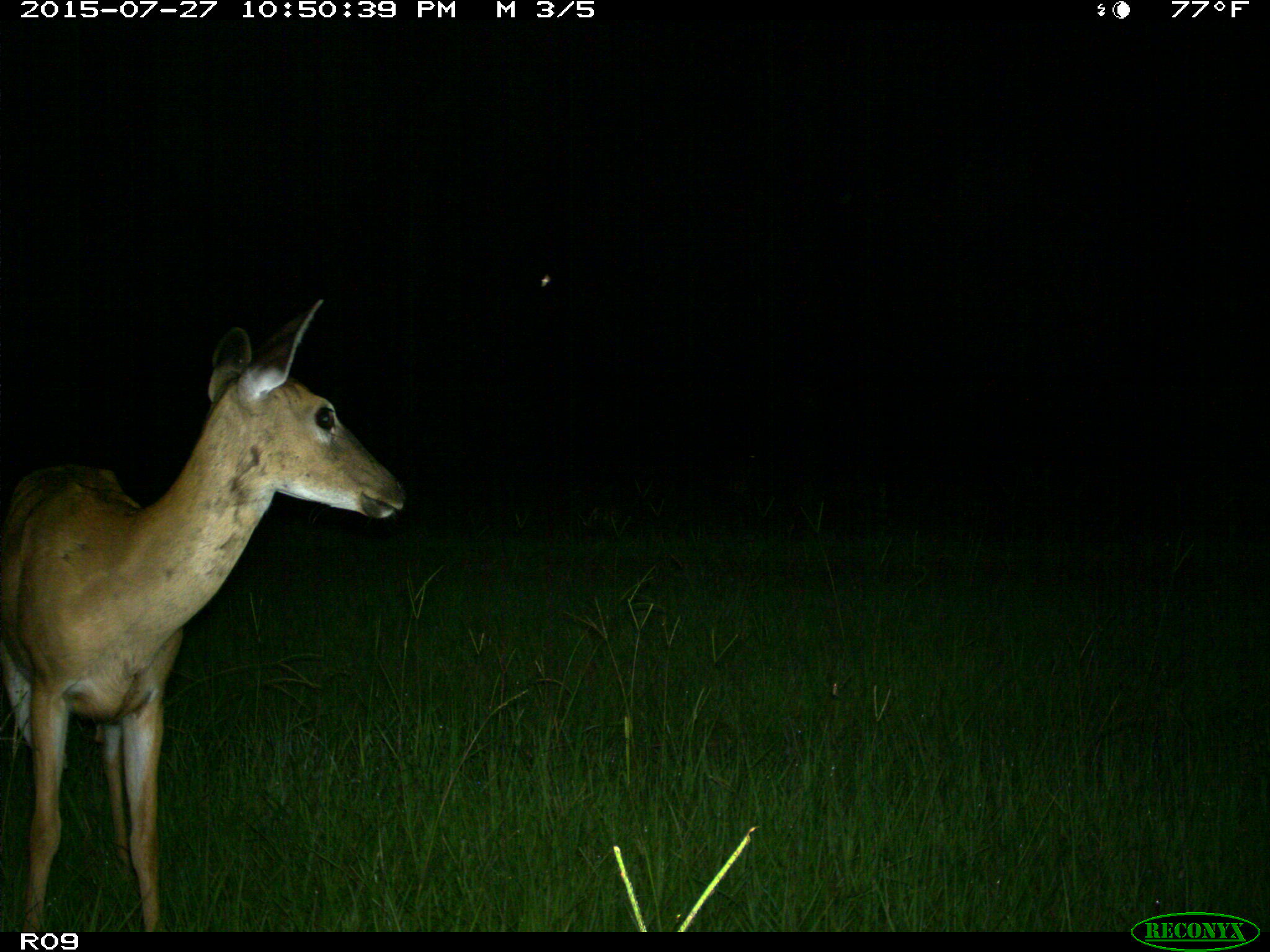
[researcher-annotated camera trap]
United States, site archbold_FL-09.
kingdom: Animalia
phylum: Chordata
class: Mammalia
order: Artiodactyla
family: Cervidae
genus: Odocoileus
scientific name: Odocoileus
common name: deer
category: unidentified deer